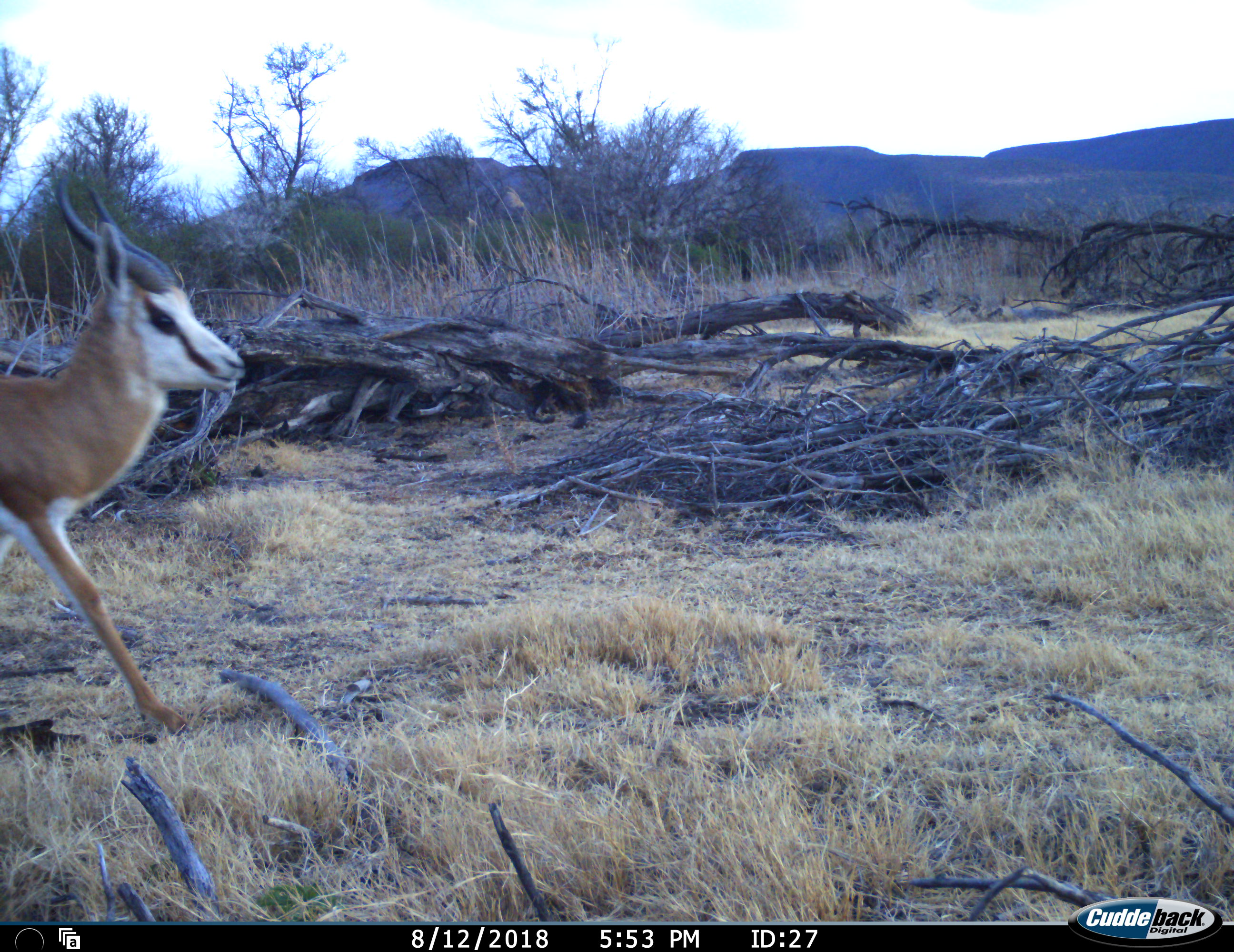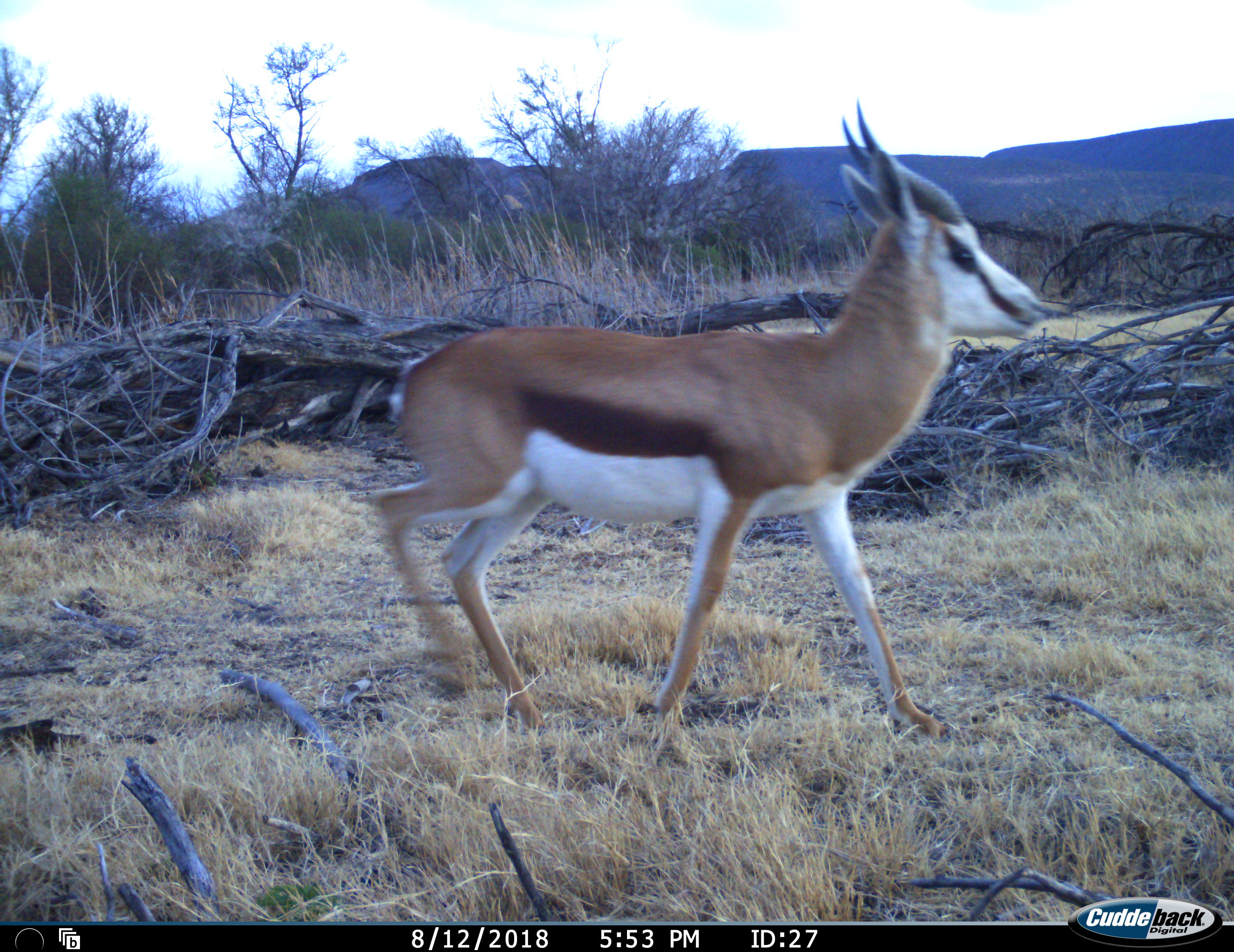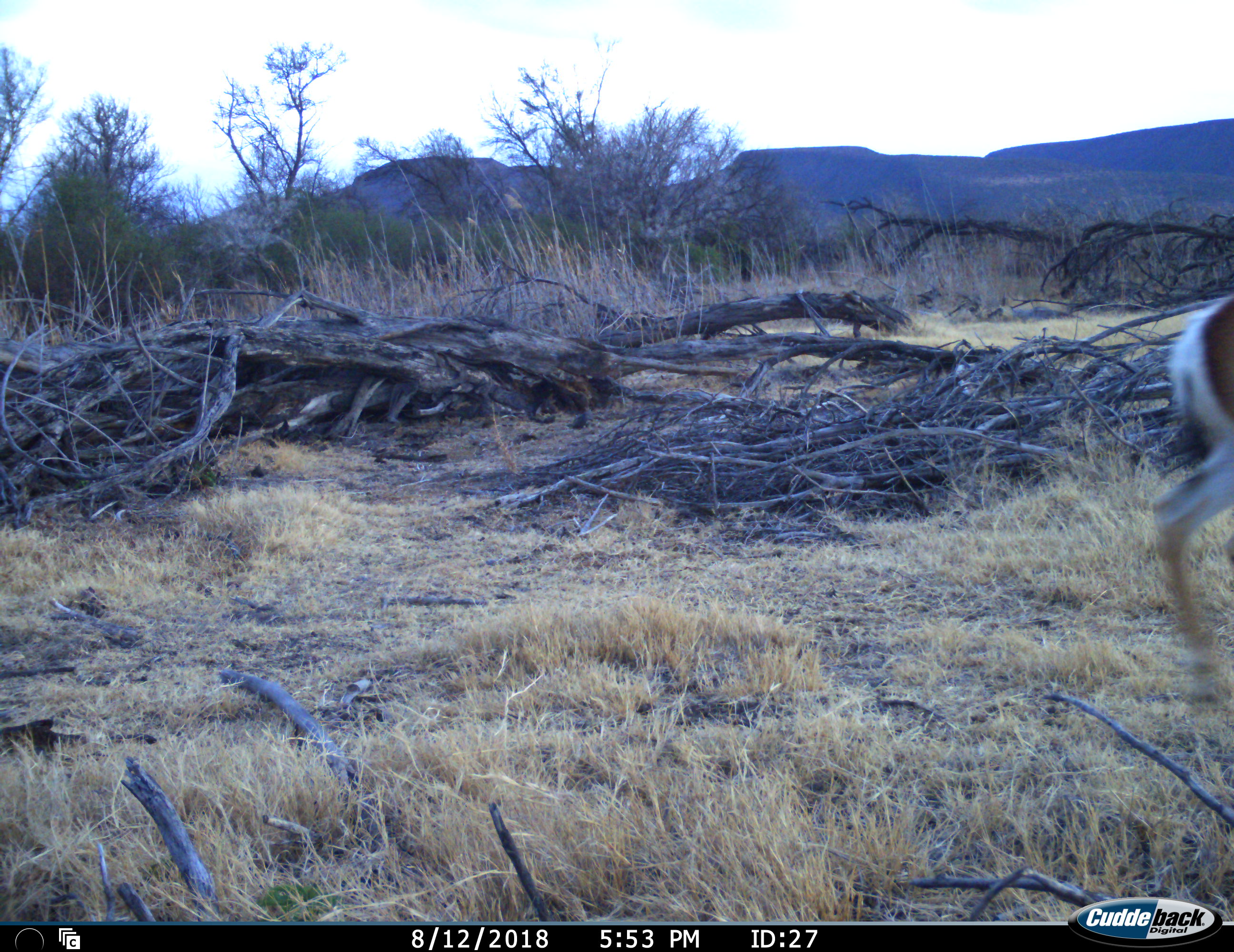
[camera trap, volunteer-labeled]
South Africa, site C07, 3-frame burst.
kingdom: Animalia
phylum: Chordata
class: Mammalia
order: Artiodactyla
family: Bovidae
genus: Antidorcas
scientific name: Antidorcas marsupialis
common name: springbok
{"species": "springbok (Antidorcas marsupialis)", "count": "1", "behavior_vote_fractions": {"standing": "0%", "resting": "0%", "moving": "100%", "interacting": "0%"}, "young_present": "0%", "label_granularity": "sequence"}